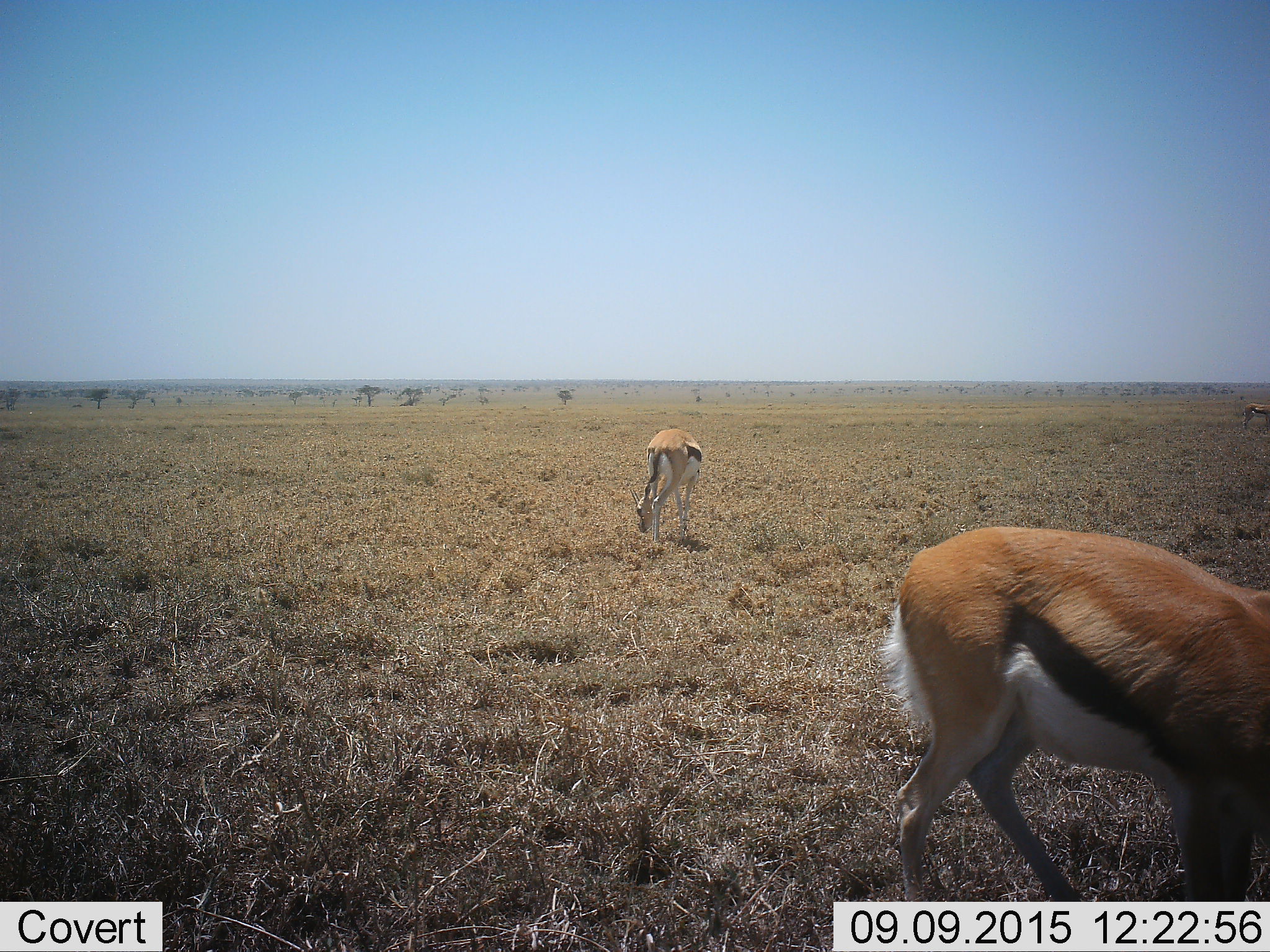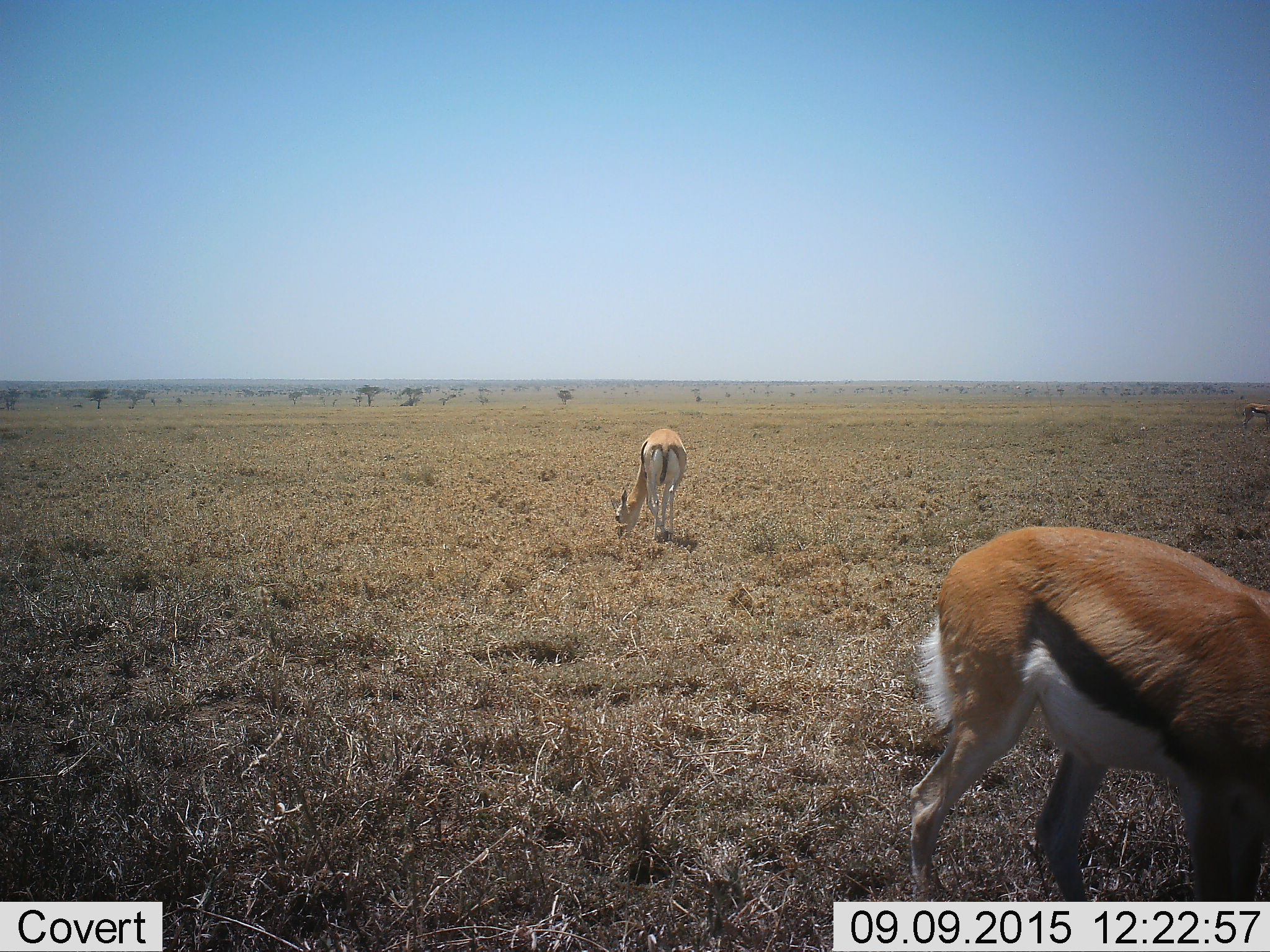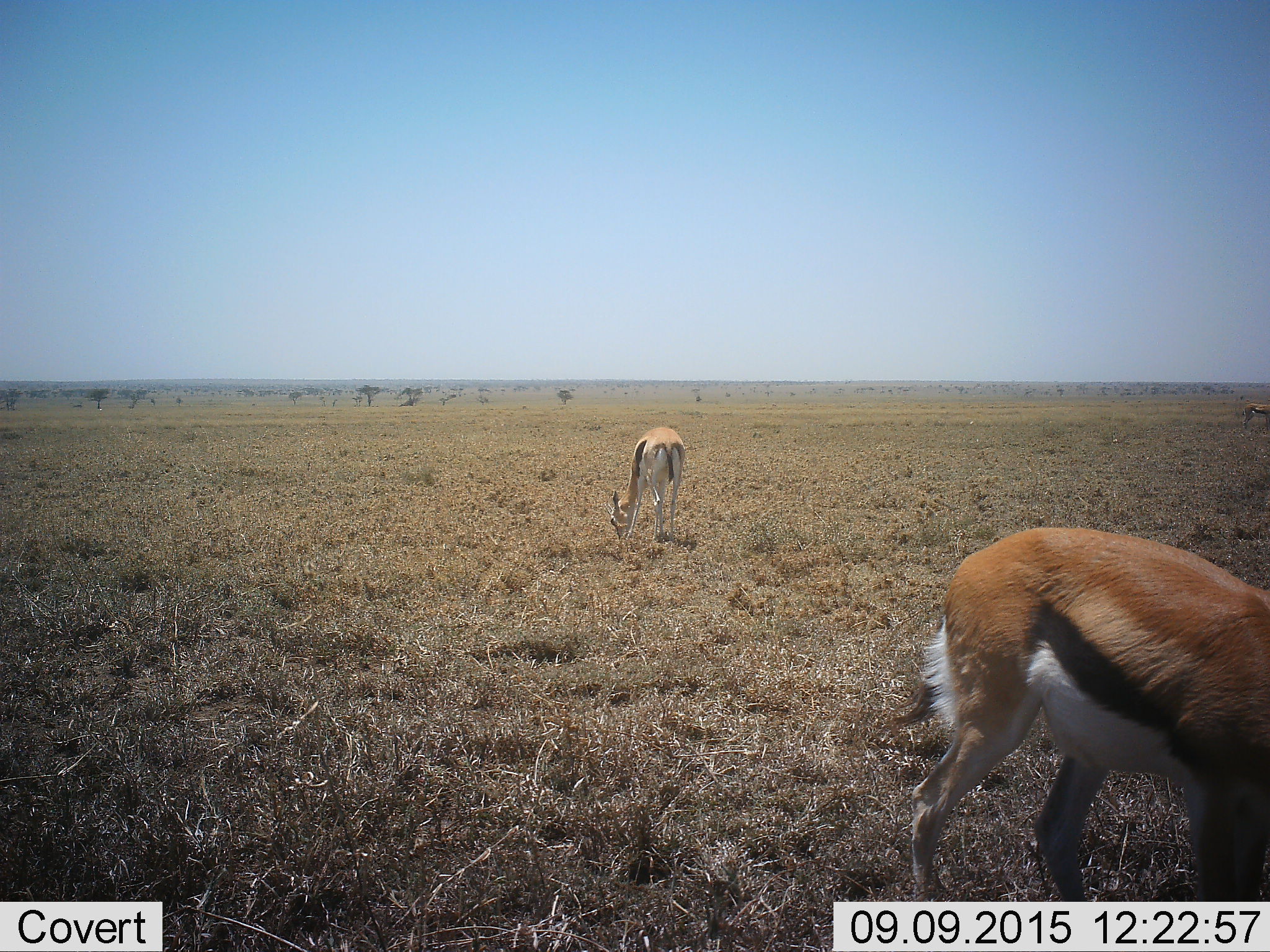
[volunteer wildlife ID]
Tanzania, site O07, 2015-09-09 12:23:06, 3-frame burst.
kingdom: Animalia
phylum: Chordata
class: Mammalia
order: Artiodactyla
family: Bovidae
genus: Eudorcas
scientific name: Eudorcas thomsonii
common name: thomson's gazelle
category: gazellethomsons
Gazellethomsons (thomson's gazelle) (Eudorcas thomsonii), count 3. Behavior (volunteer vote fractions): standing 50%, resting 0%, moving 17%, interacting 0%. Young present (vote fraction): 0%. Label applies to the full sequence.